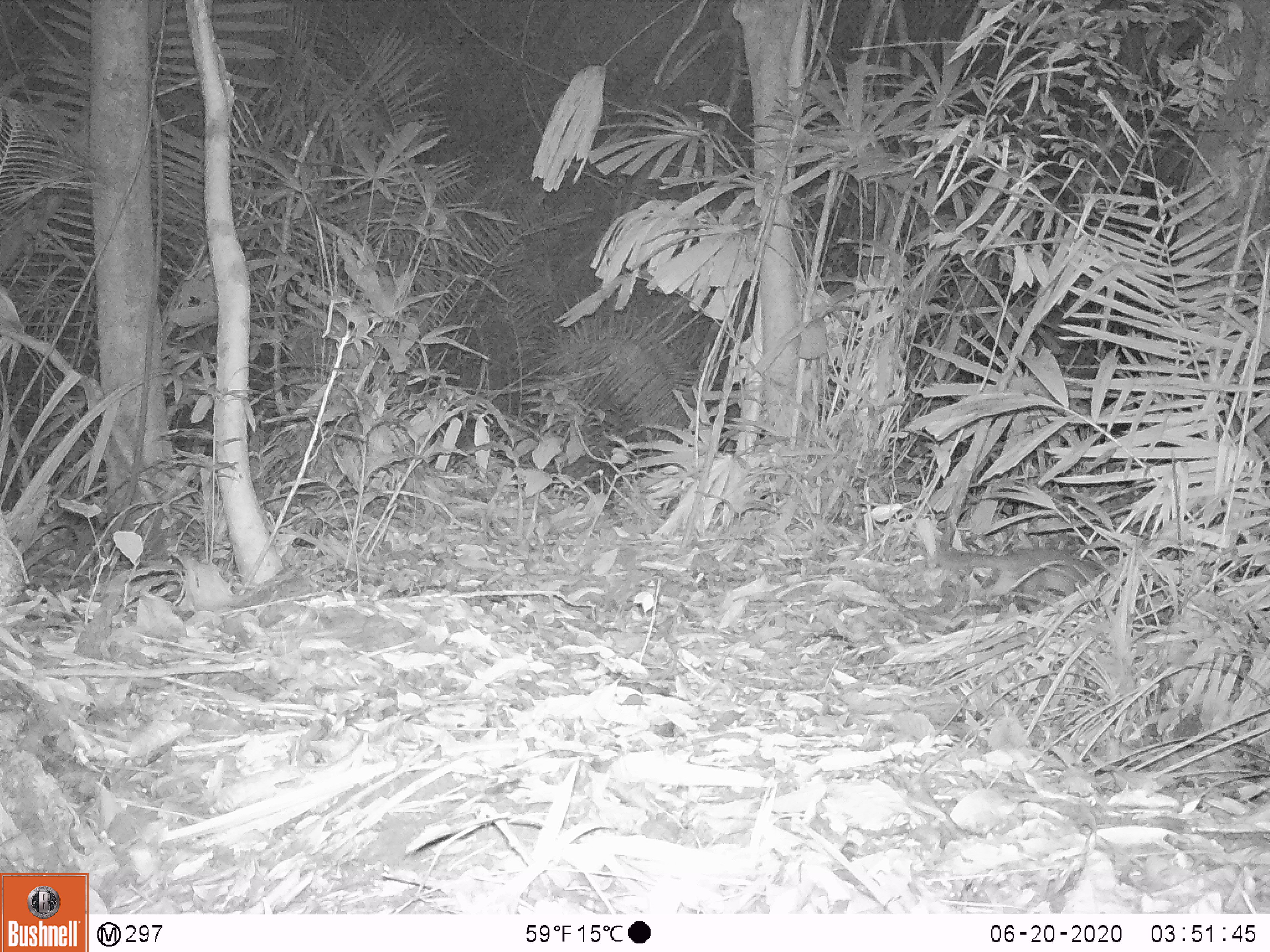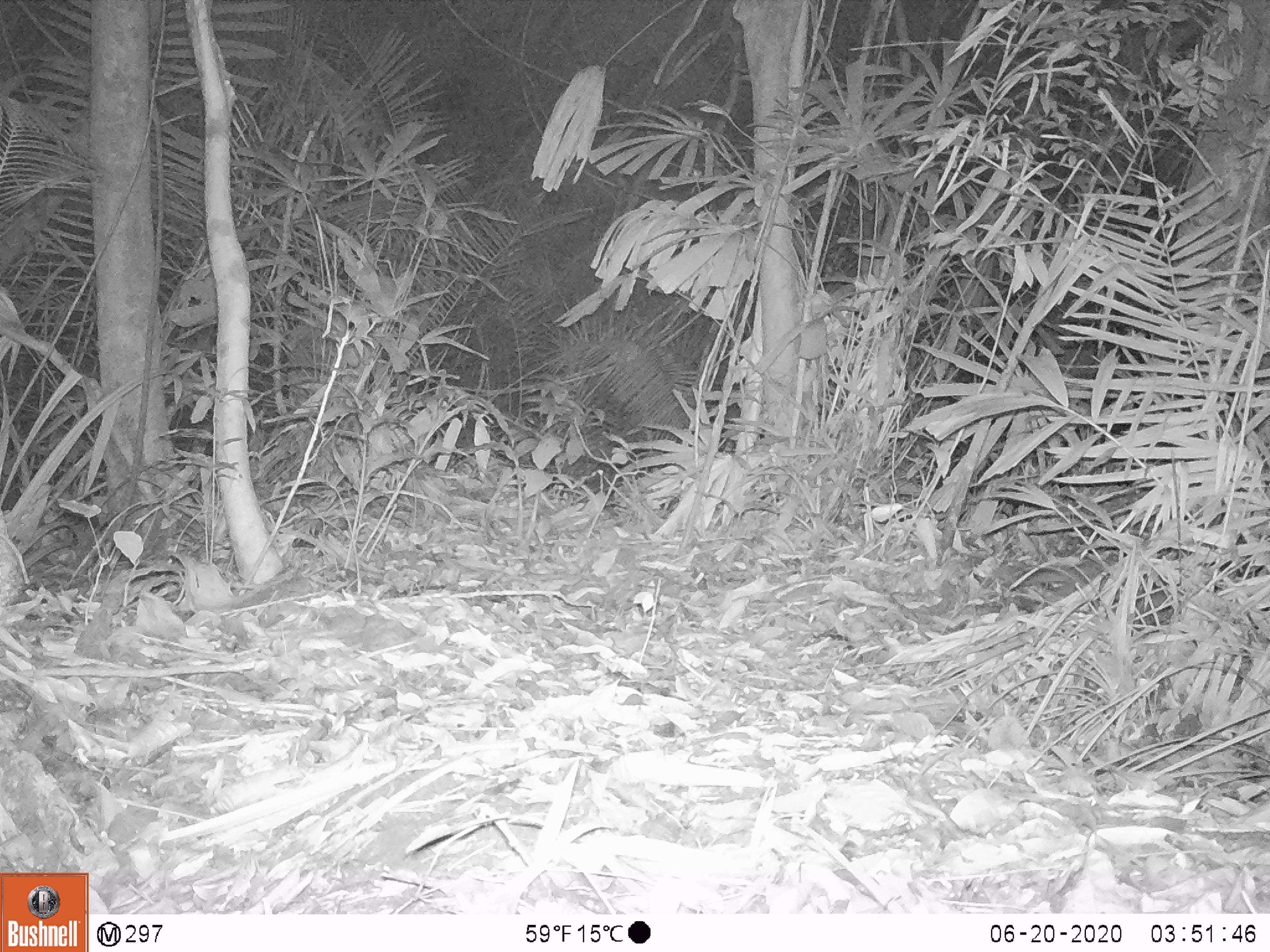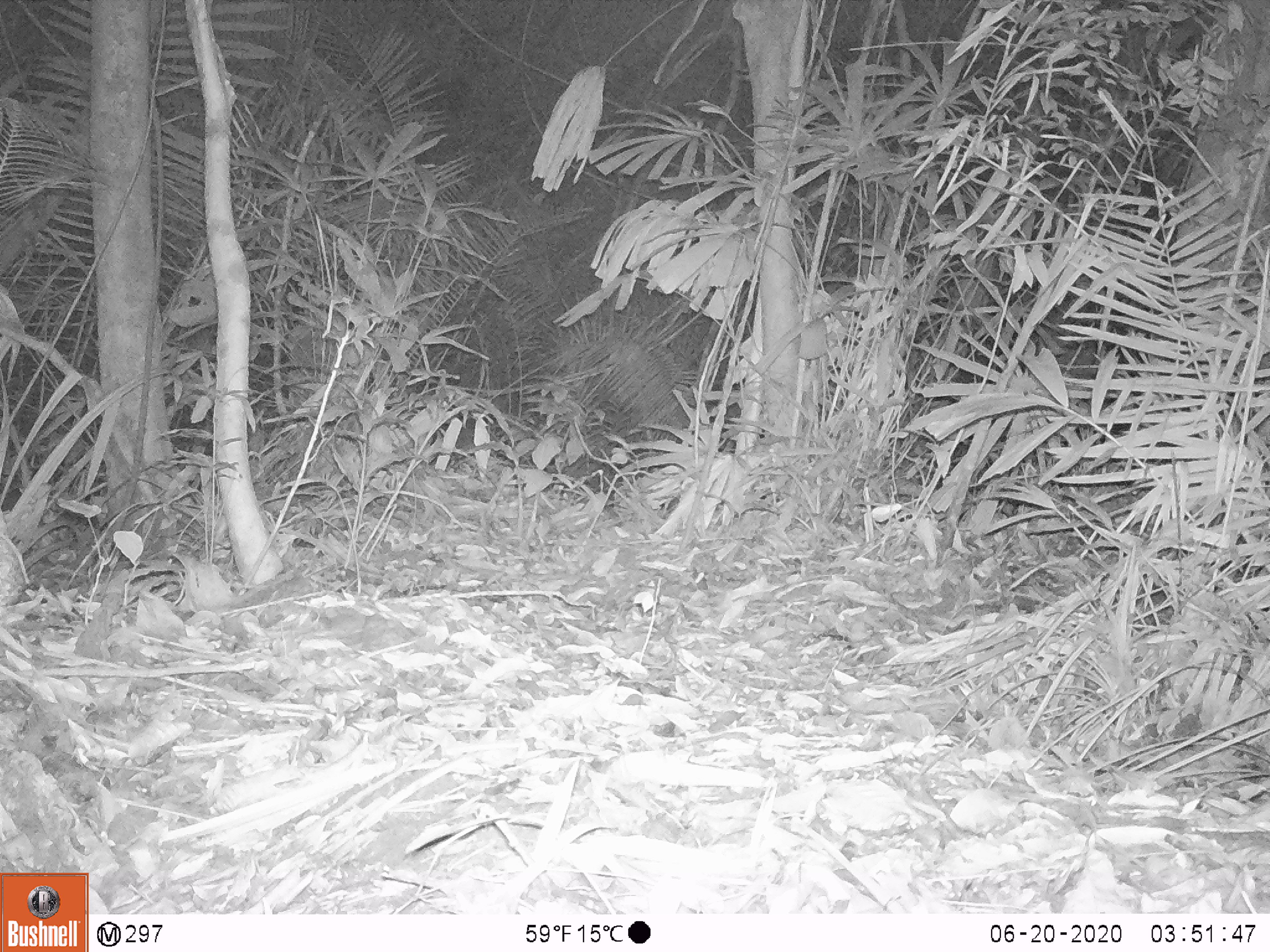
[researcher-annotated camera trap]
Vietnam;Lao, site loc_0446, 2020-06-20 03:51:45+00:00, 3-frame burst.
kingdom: Animalia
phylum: Chordata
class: Mammalia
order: Carnivora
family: Mustelidae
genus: Melogale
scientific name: Melogale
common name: ferret badger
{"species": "ferret badger (Melogale)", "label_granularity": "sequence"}